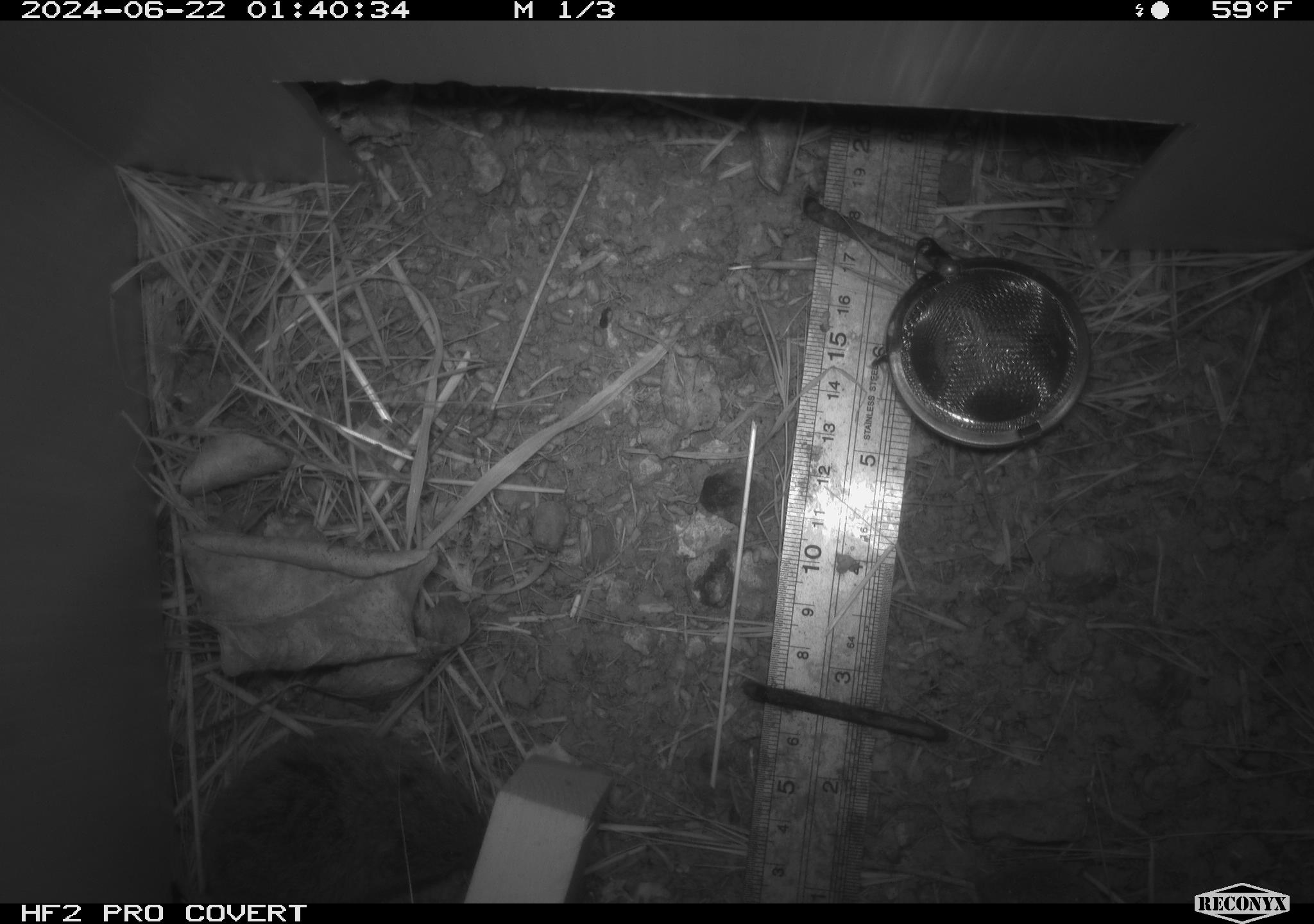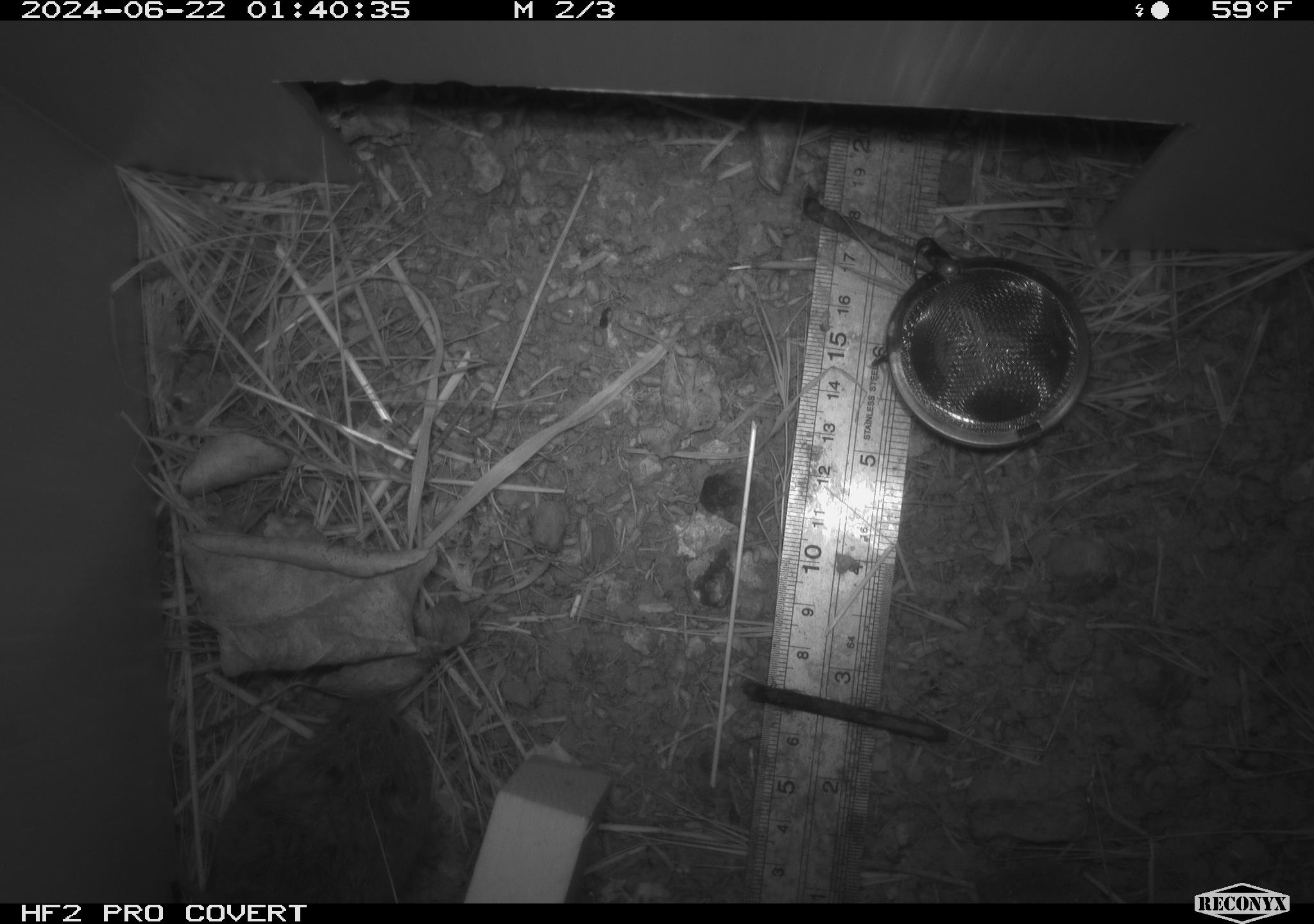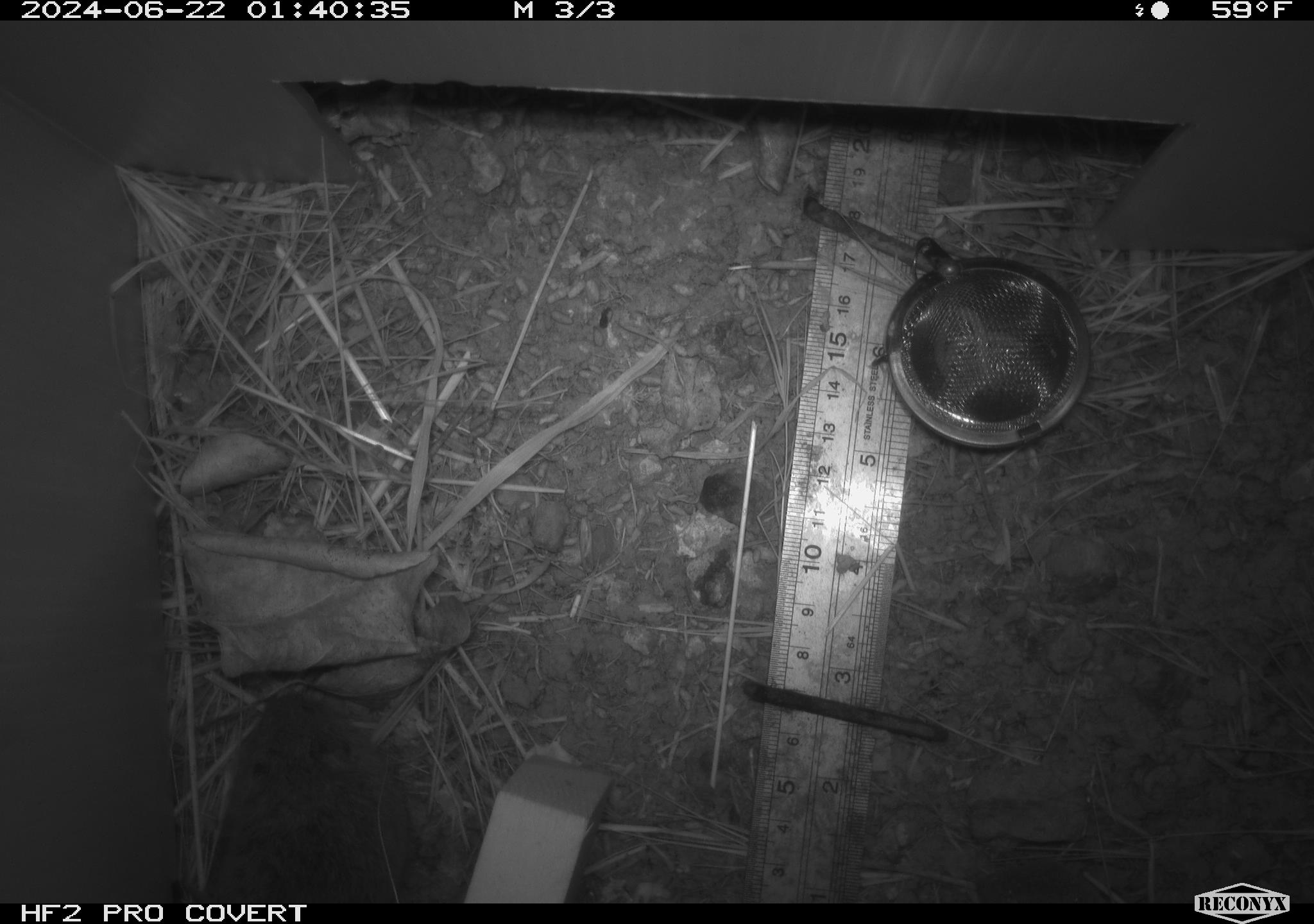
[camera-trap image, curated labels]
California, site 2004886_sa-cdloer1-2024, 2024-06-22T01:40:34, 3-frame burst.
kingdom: Animalia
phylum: Chordata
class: Mammalia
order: Rodentia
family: Cricetidae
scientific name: Arvicolinae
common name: voles, lemmings, and muskrats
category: arvicolinae subfamily